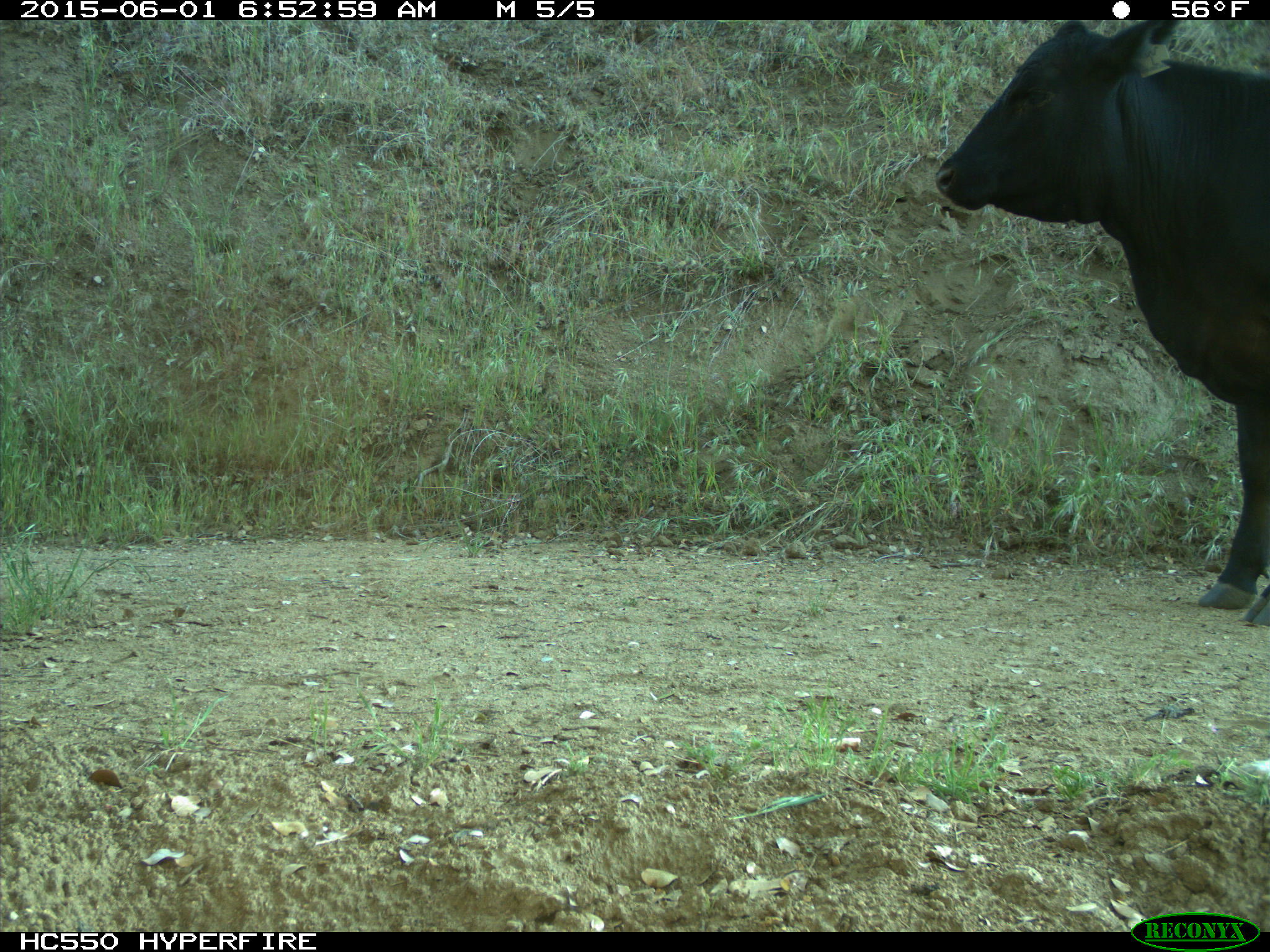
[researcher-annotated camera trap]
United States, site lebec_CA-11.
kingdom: Animalia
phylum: Chordata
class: Mammalia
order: Artiodactyla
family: Bovidae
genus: Bos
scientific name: Bos taurus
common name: domestic cow